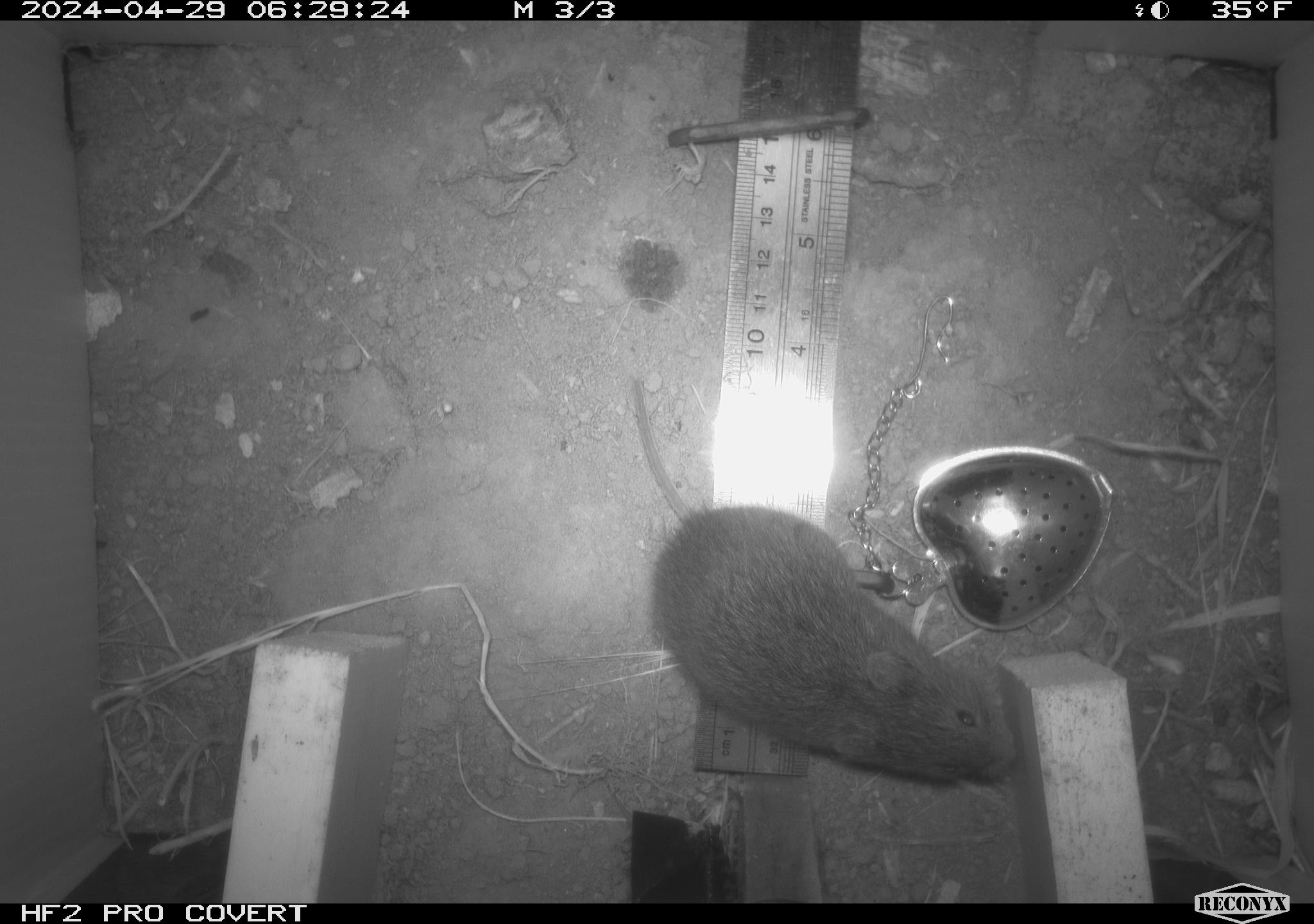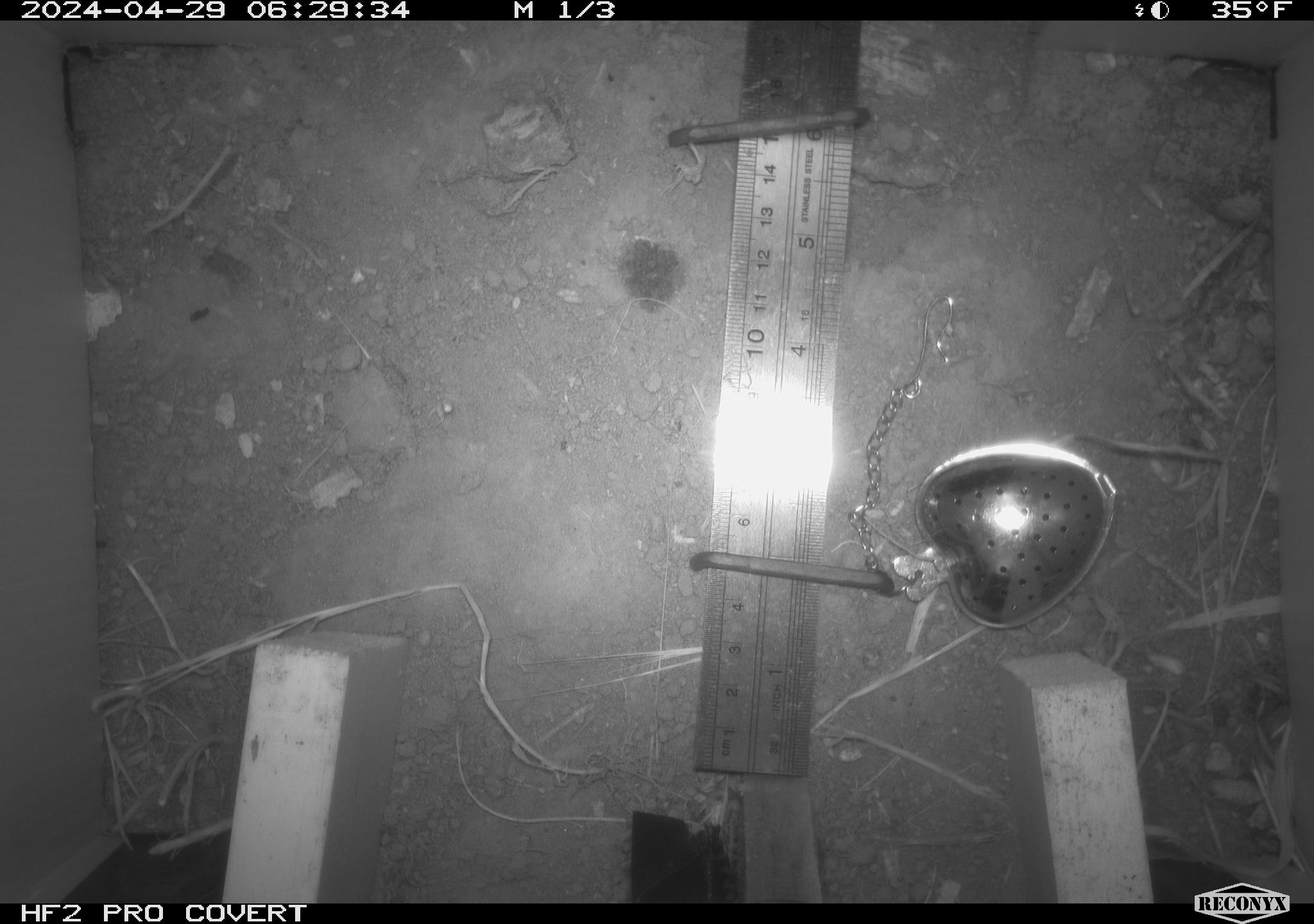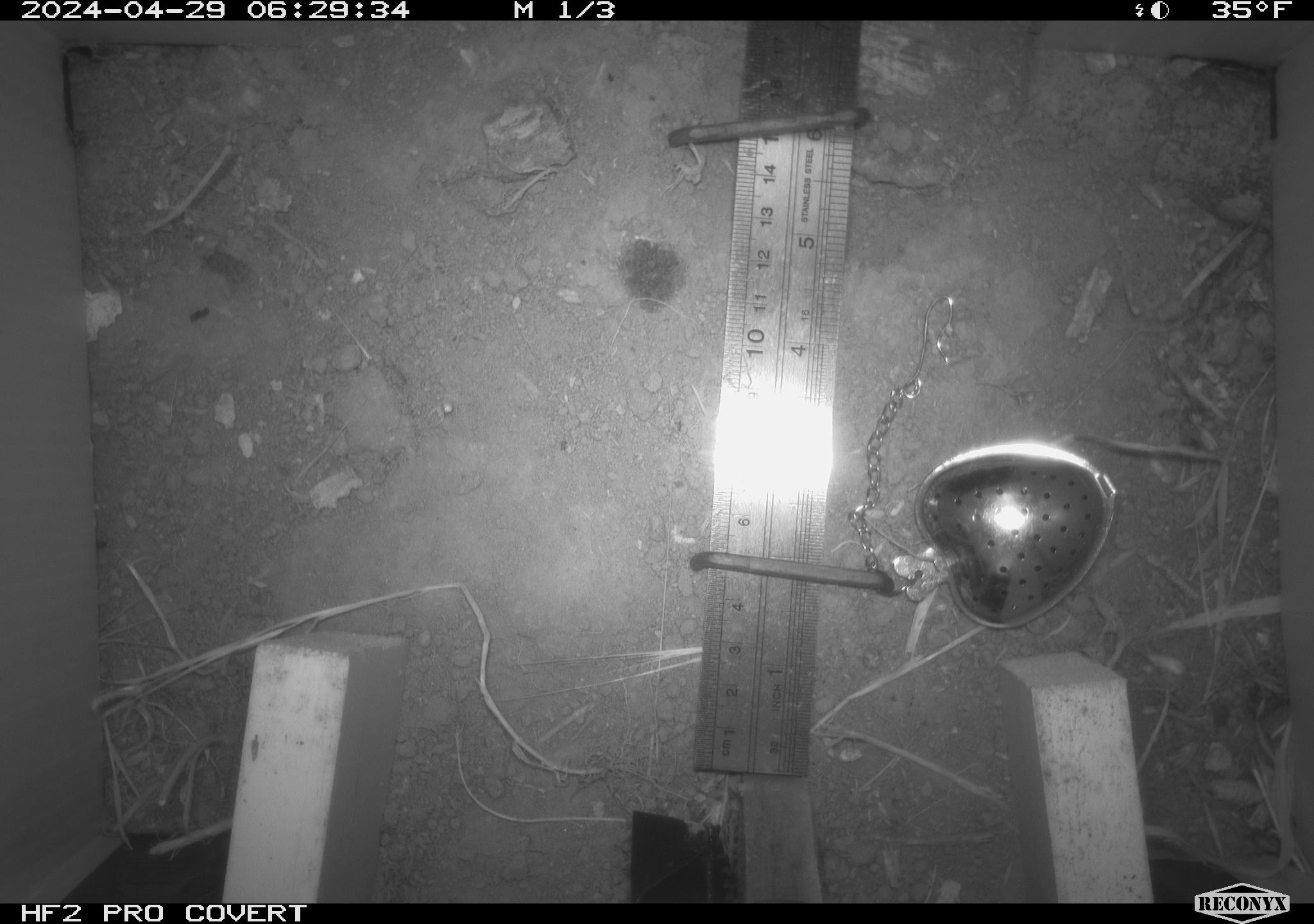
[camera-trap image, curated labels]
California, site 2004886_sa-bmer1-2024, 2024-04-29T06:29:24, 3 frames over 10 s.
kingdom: Animalia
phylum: Chordata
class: Mammalia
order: Rodentia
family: Cricetidae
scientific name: Arvicolinae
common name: voles, lemmings, and muskrats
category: arvicolinae subfamily